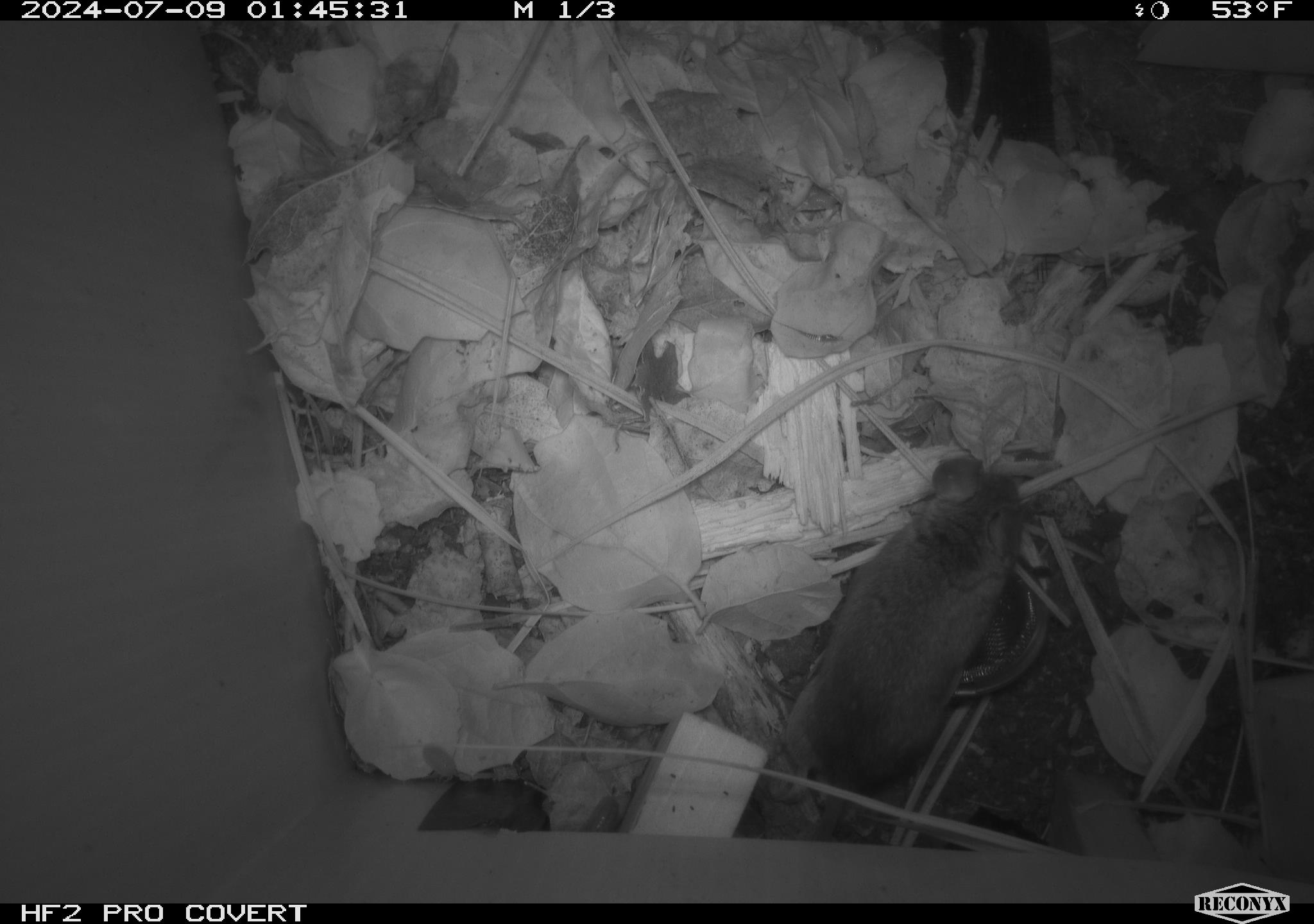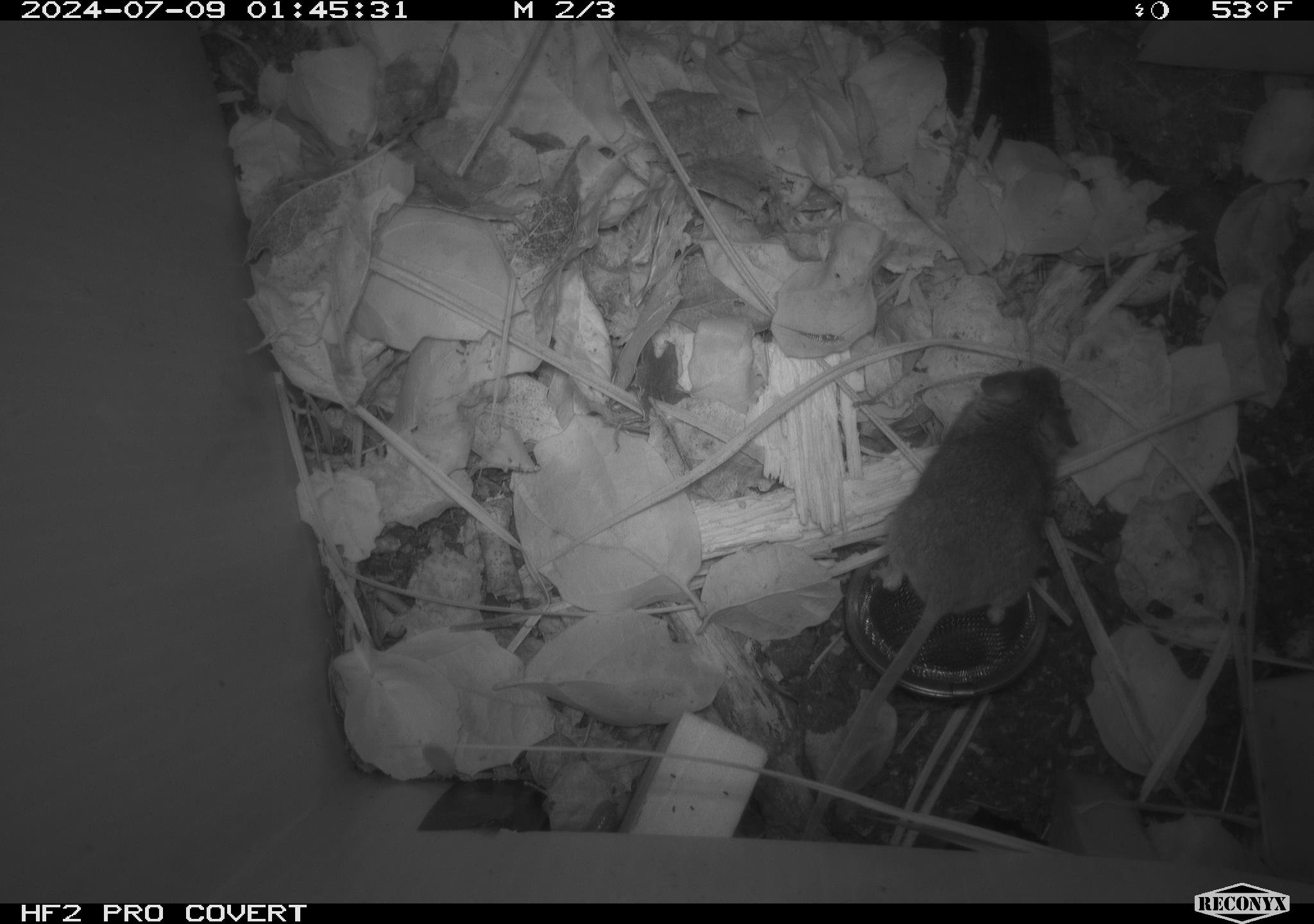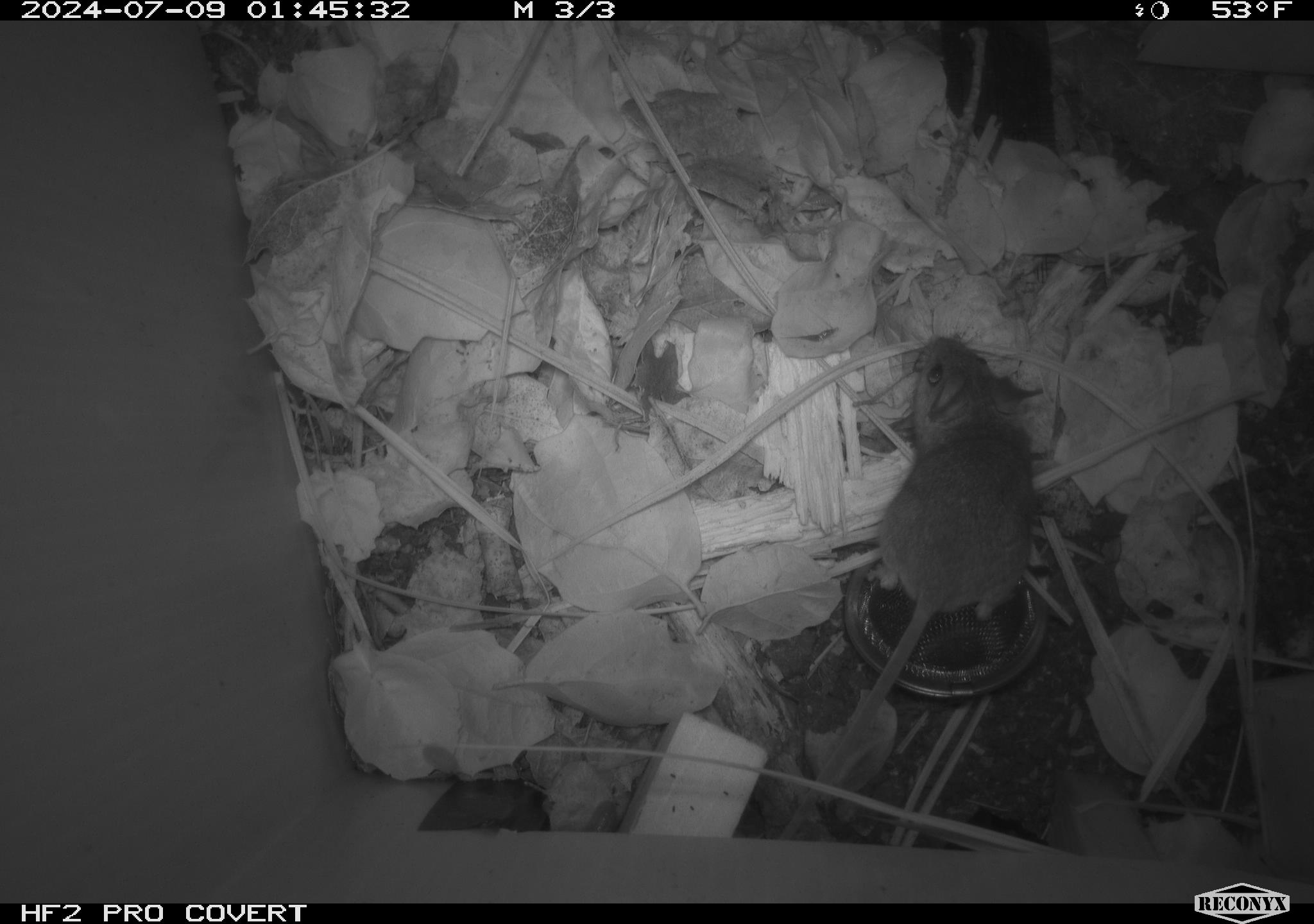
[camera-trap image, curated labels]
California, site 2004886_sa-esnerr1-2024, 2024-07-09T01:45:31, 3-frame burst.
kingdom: Animalia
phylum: Chordata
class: Mammalia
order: Rodentia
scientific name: Rodentia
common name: rodent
Rodent (Rodentia).